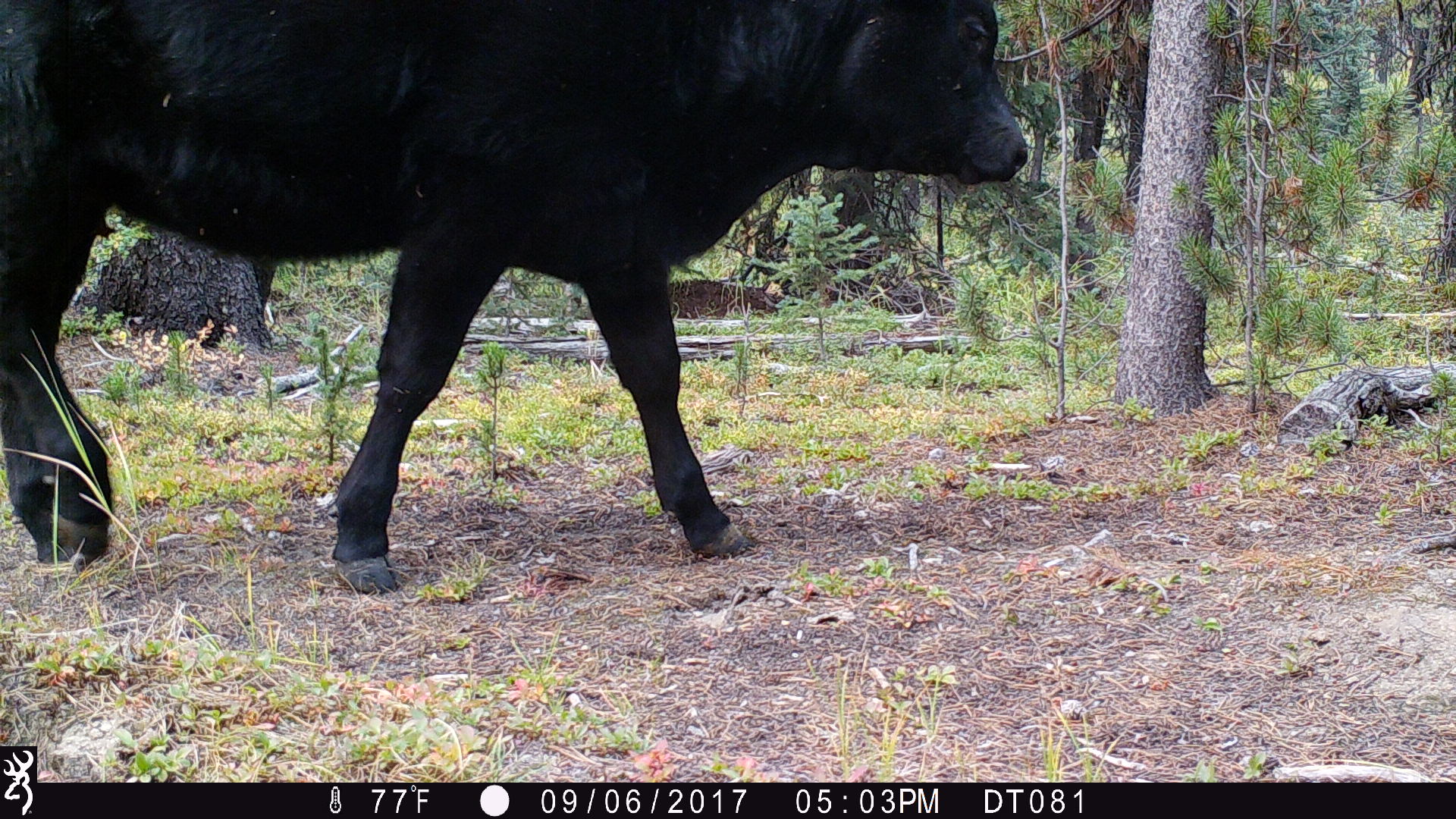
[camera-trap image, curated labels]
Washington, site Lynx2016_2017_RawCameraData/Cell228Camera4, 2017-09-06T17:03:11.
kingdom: Animalia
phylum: Chordata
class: Mammalia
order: Artiodactyla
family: Bovidae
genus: Bos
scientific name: Bos taurus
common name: domestic cattle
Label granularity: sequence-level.